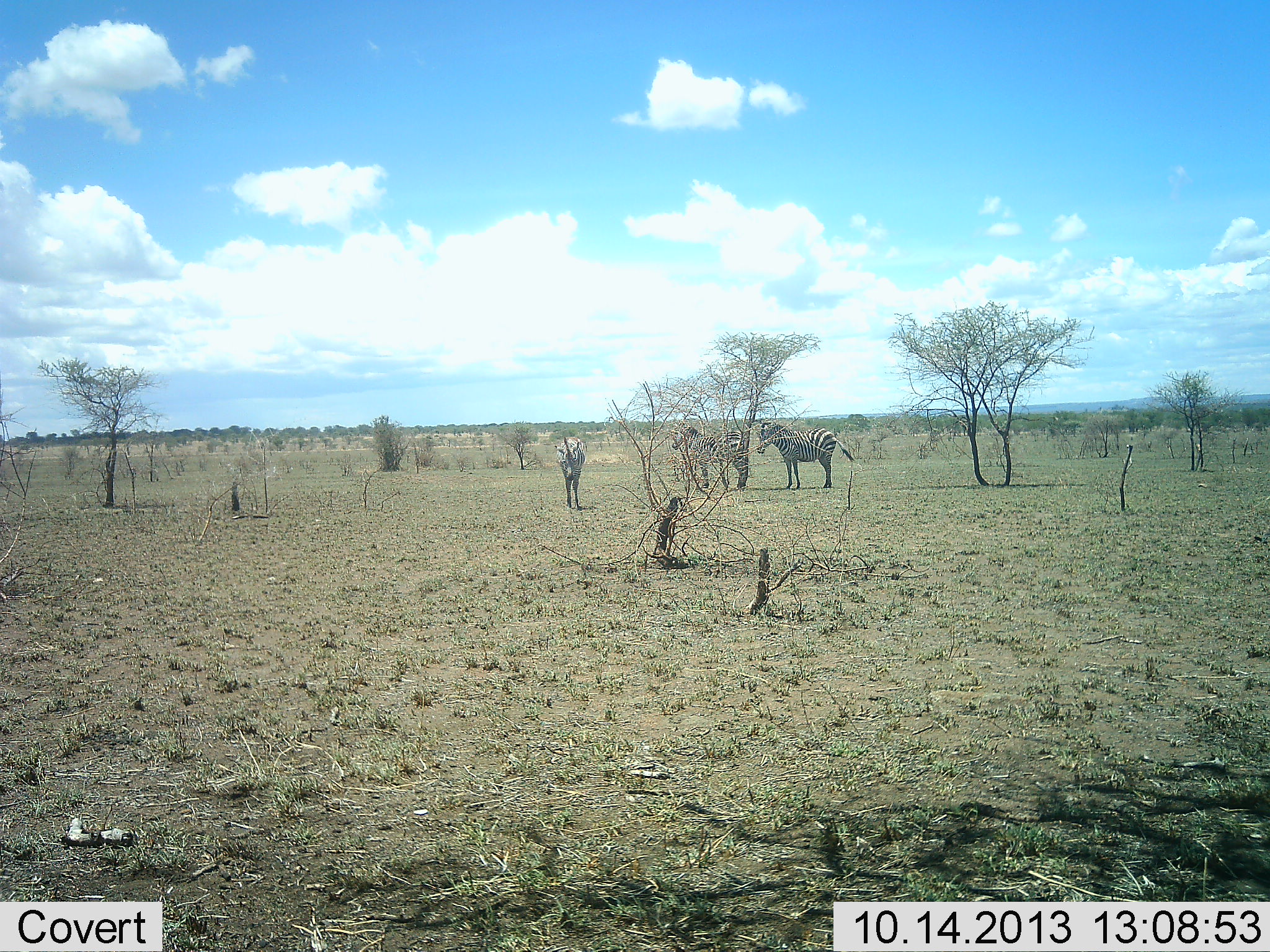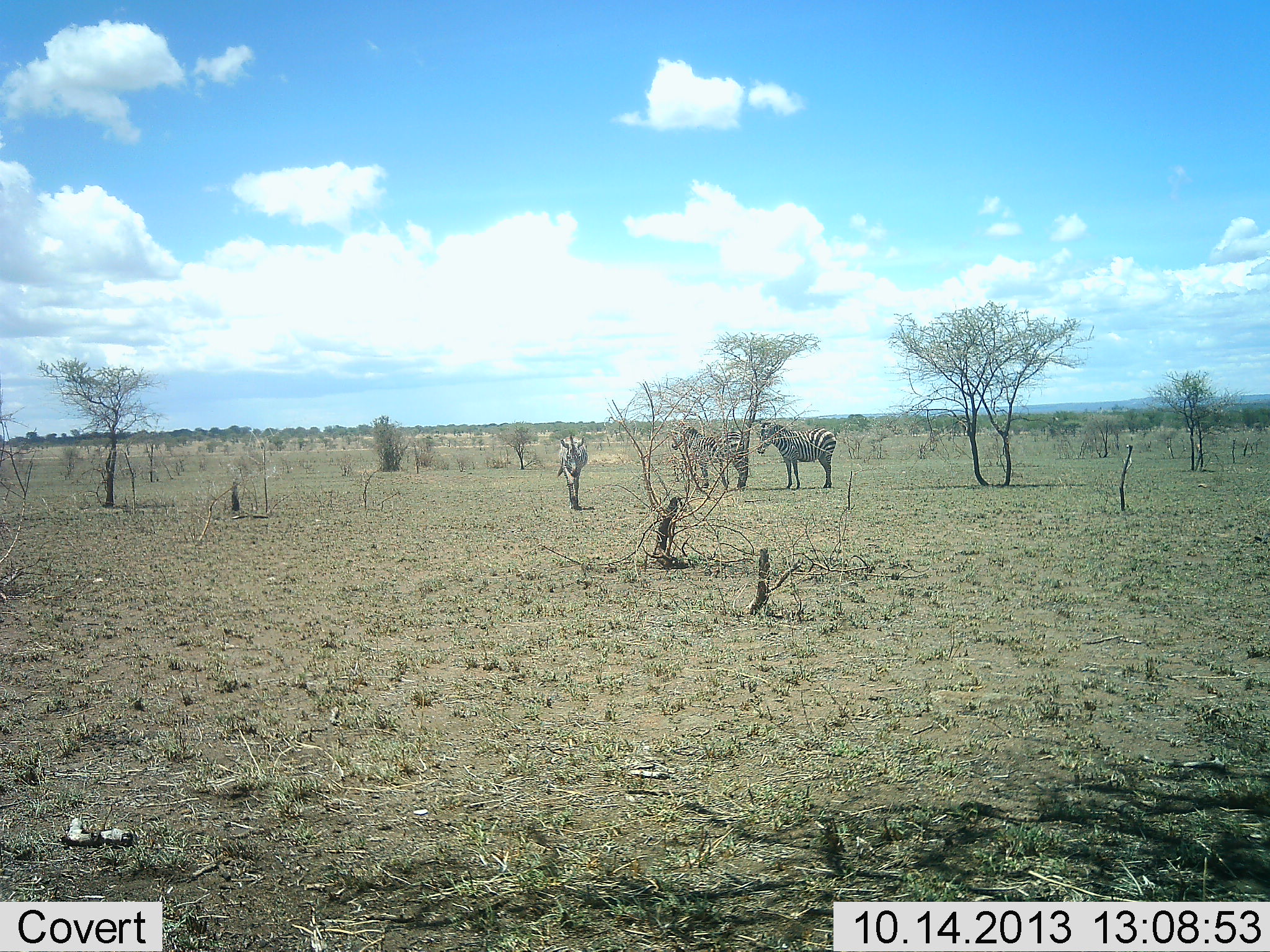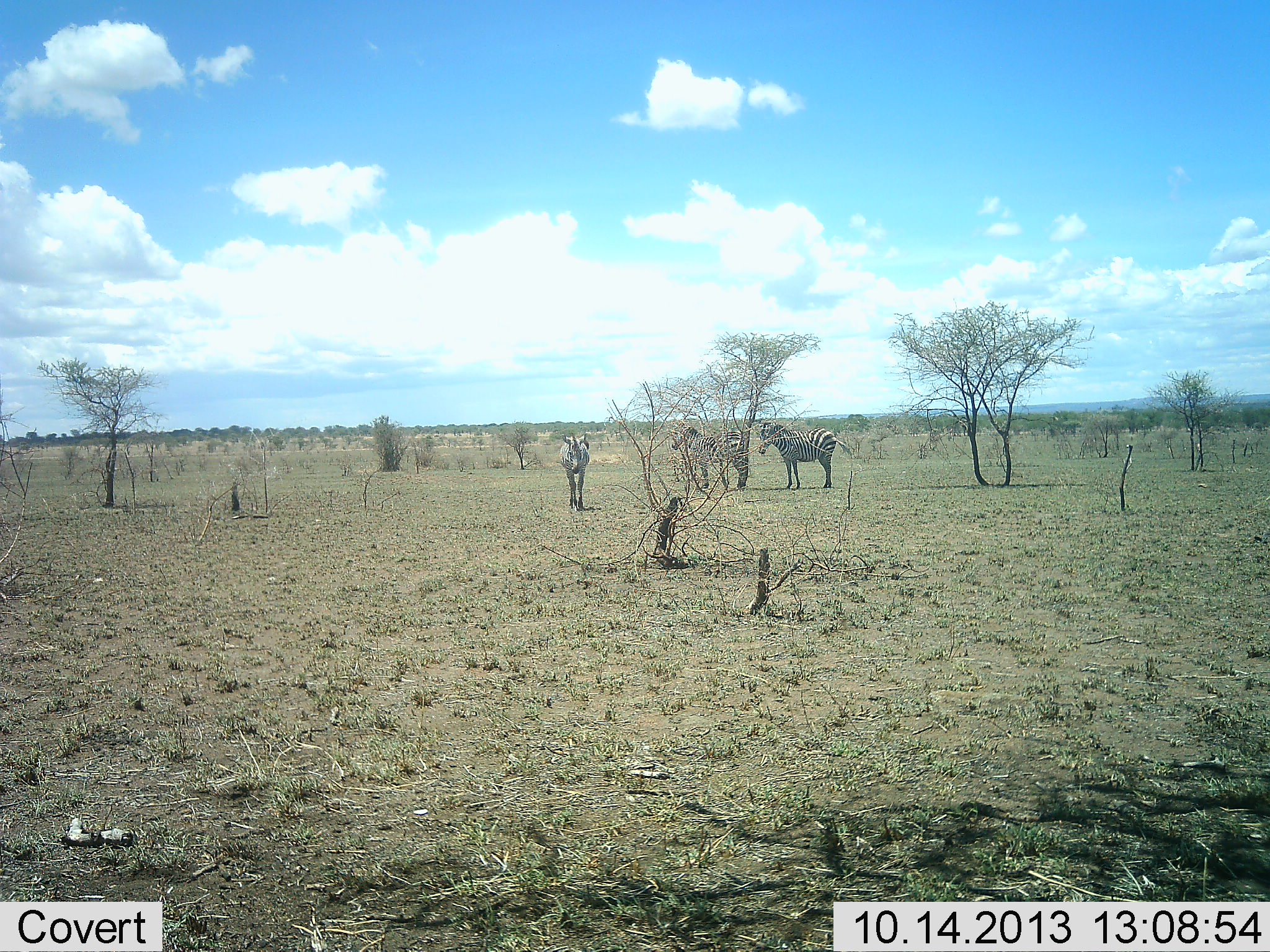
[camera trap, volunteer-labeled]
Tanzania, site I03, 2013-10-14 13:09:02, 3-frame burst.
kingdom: Animalia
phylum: Chordata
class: Mammalia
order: Perissodactyla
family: Equidae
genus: Equus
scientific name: Equus quagga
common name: plains zebra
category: zebra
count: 3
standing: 84%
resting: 11%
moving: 47%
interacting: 5%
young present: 0%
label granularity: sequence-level